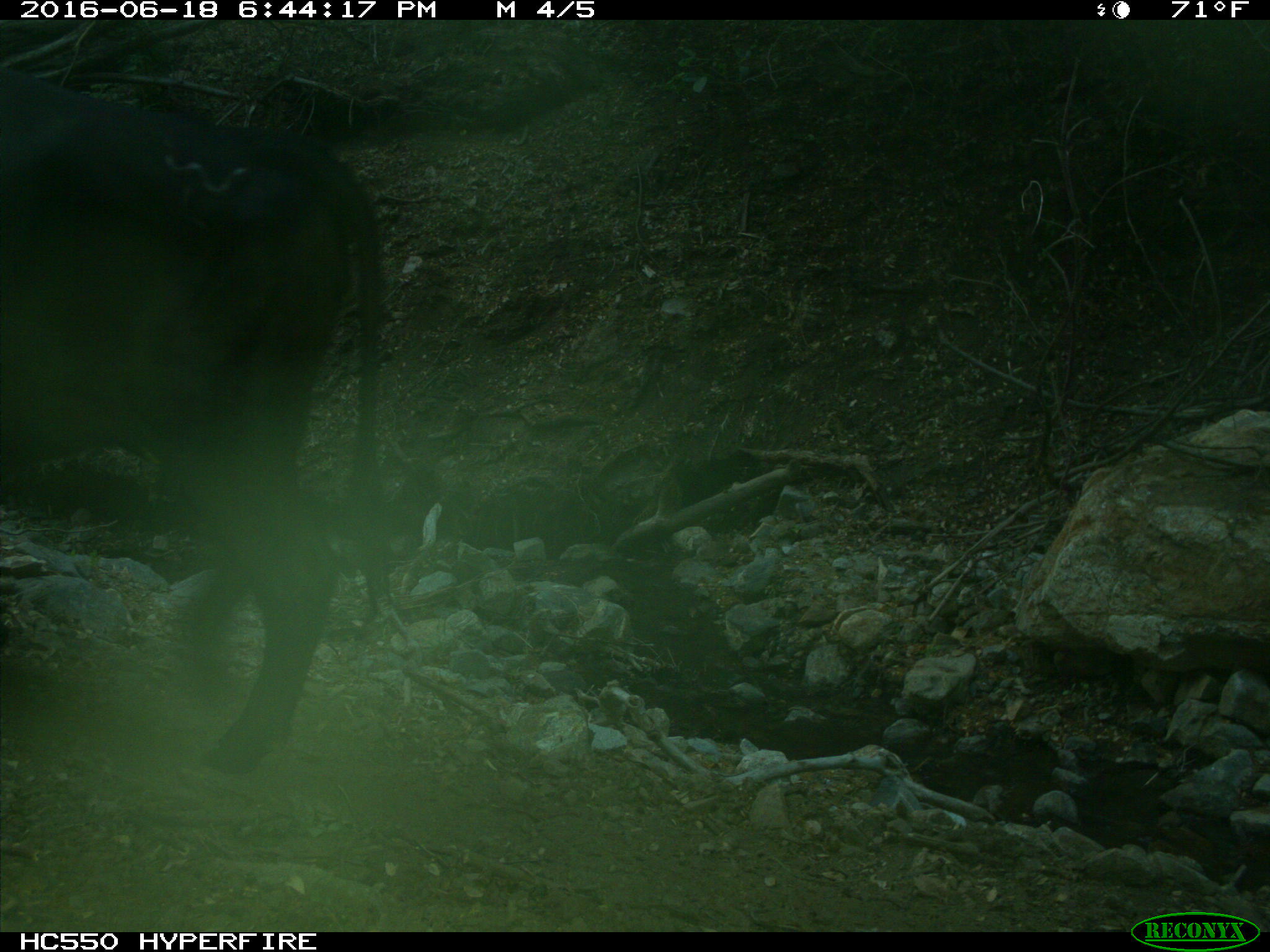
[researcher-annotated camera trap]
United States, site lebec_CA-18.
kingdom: Animalia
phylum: Chordata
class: Mammalia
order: Artiodactyla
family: Bovidae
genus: Bos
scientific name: Bos taurus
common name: domestic cow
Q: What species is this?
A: Bos taurus (domestic cow).